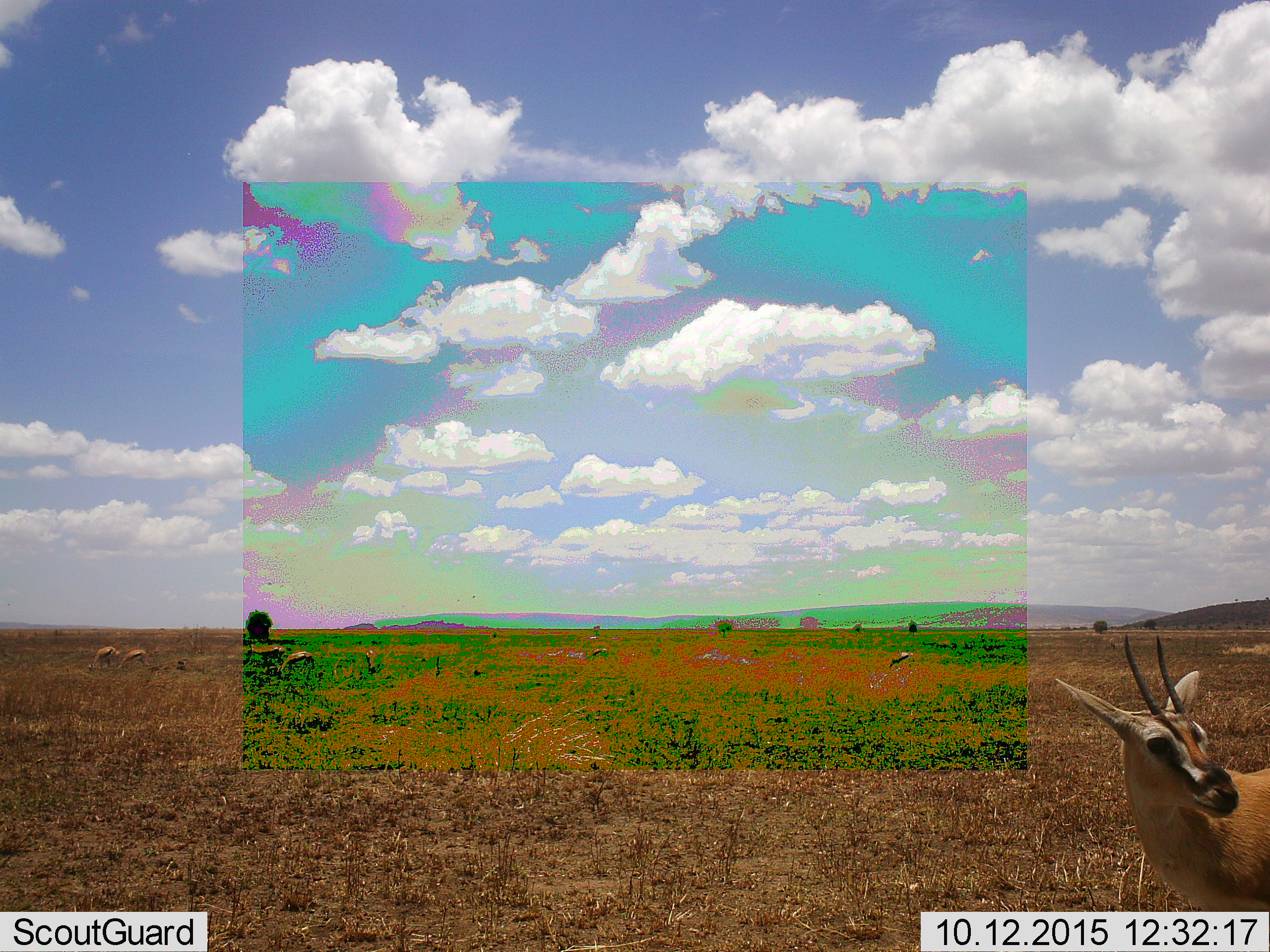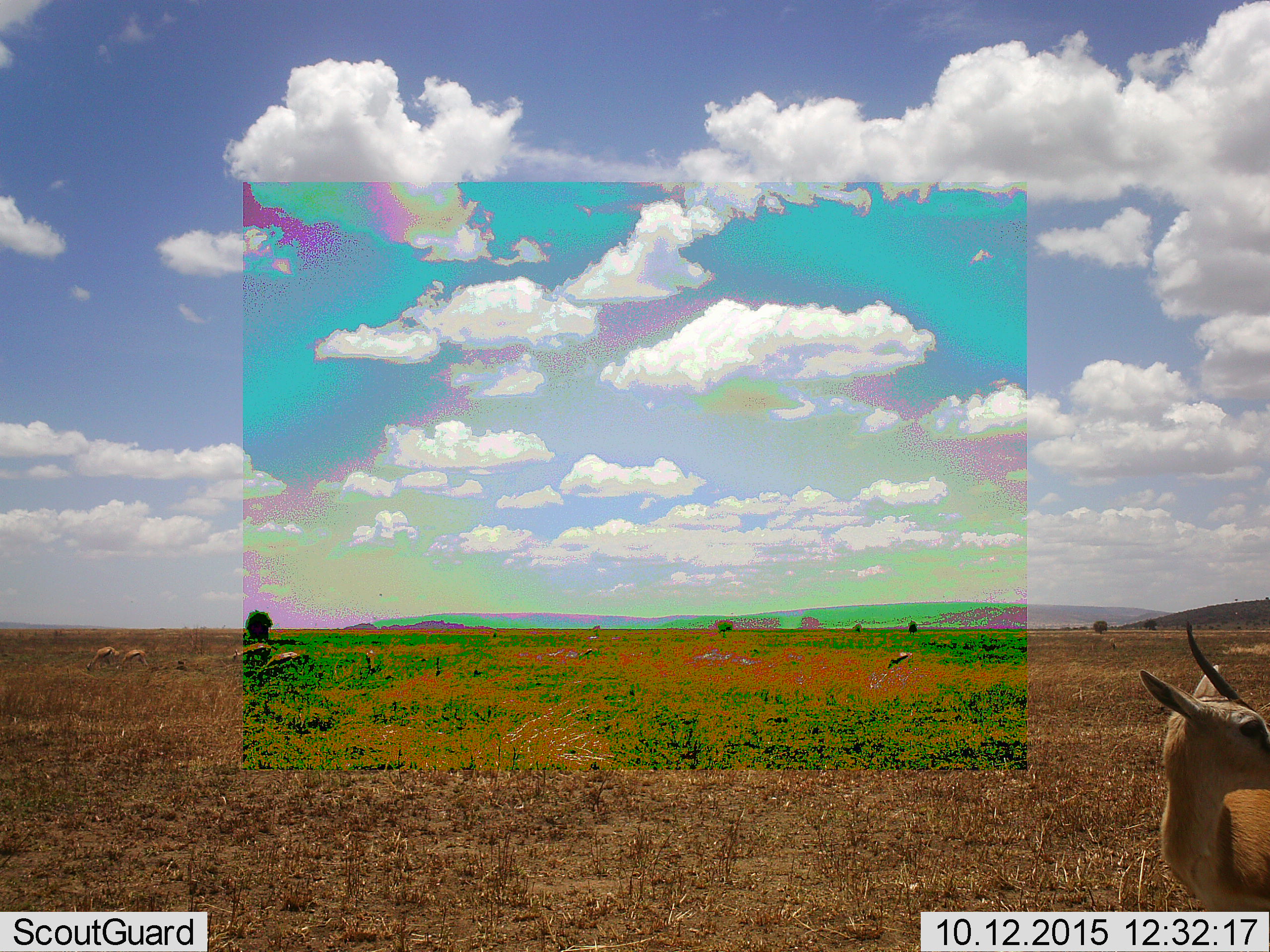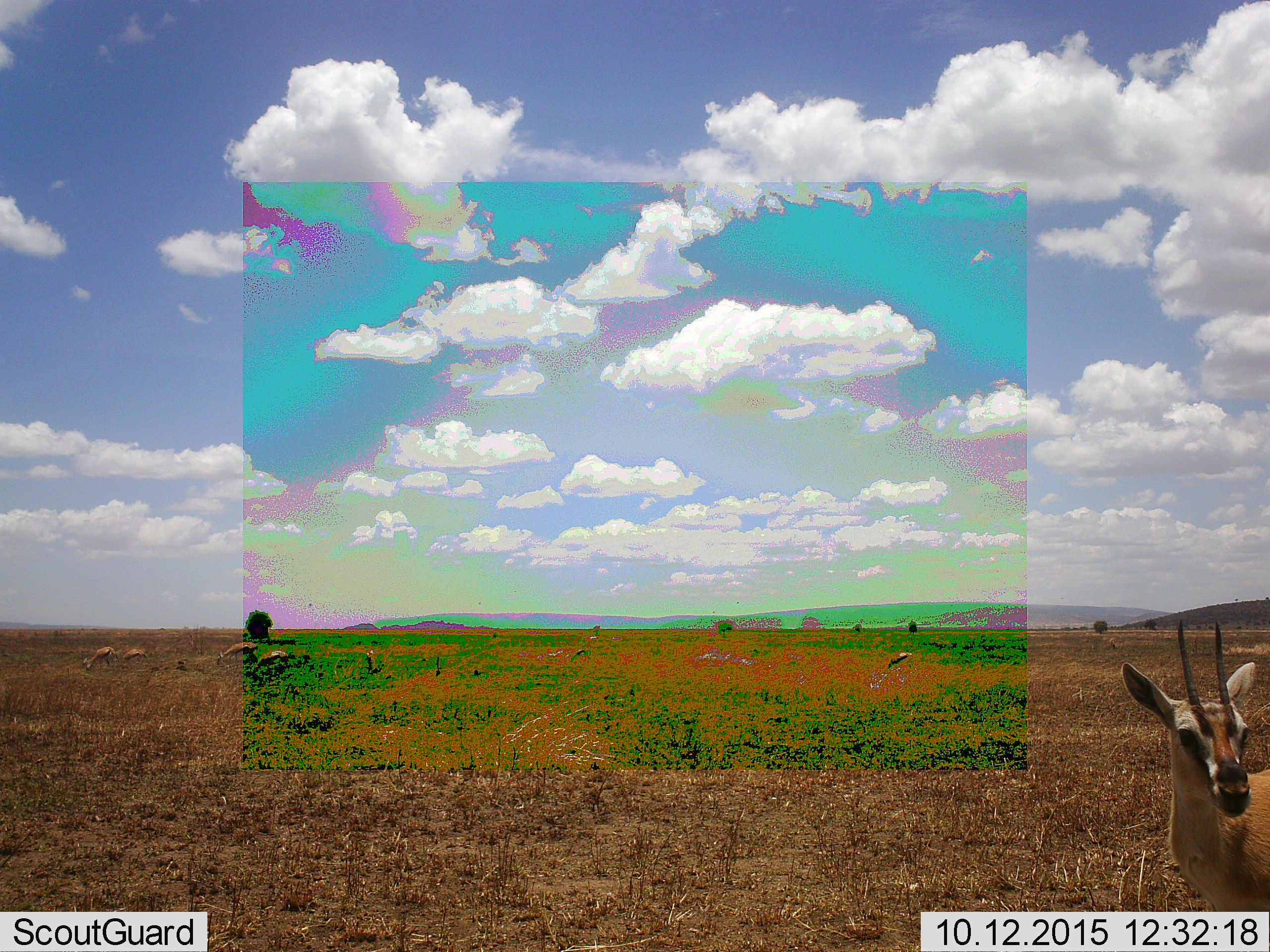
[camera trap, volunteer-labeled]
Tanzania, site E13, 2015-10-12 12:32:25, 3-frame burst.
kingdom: Animalia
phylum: Chordata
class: Mammalia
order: Artiodactyla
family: Bovidae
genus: Eudorcas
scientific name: Eudorcas thomsonii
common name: thomson's gazelle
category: gazellethomsons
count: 7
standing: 86%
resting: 0%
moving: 64%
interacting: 0%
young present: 14%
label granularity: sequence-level